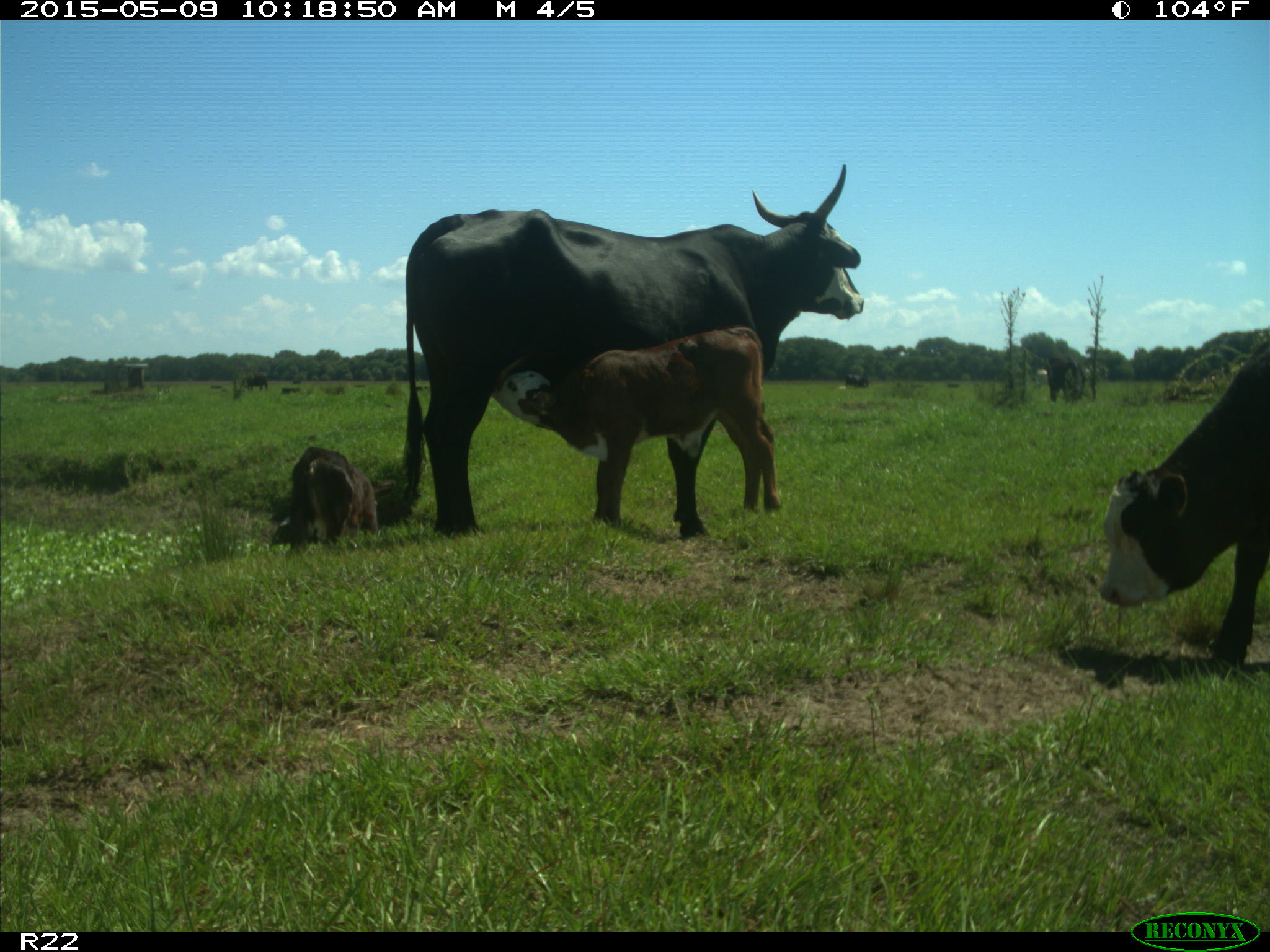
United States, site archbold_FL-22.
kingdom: Animalia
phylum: Chordata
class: Mammalia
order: Artiodactyla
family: Bovidae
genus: Bos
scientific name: Bos taurus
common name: domestic cow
Bos taurus (domestic cow).